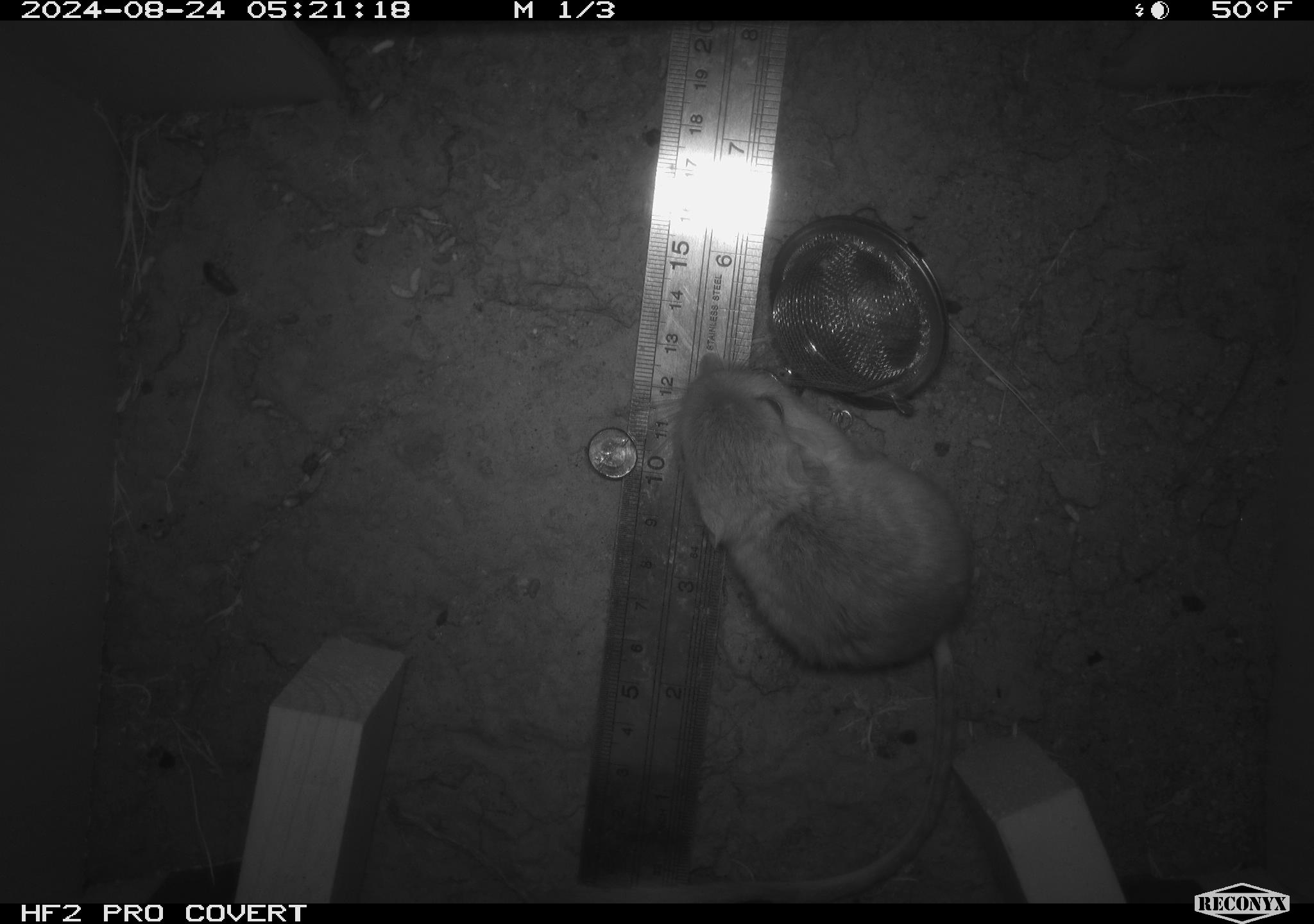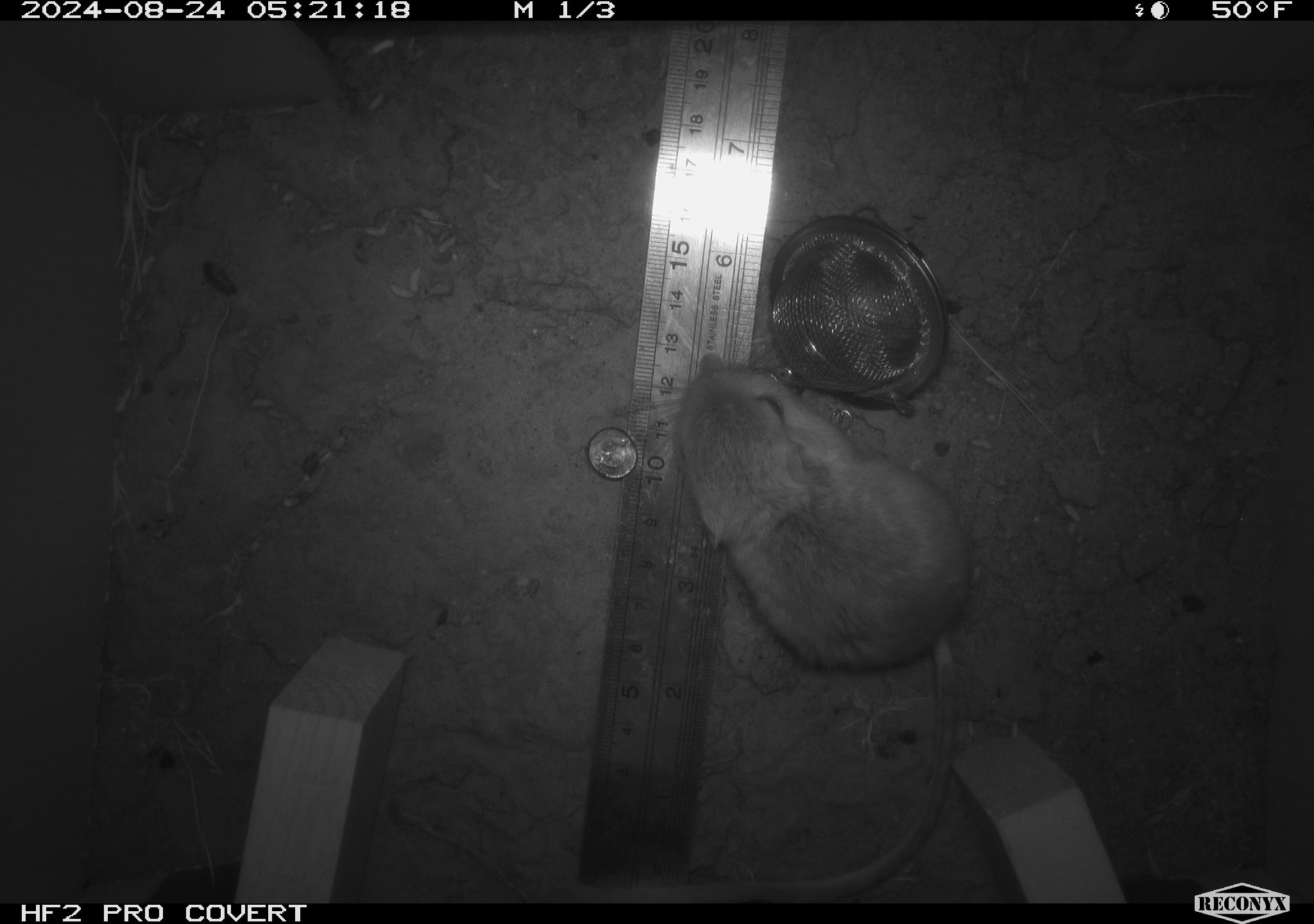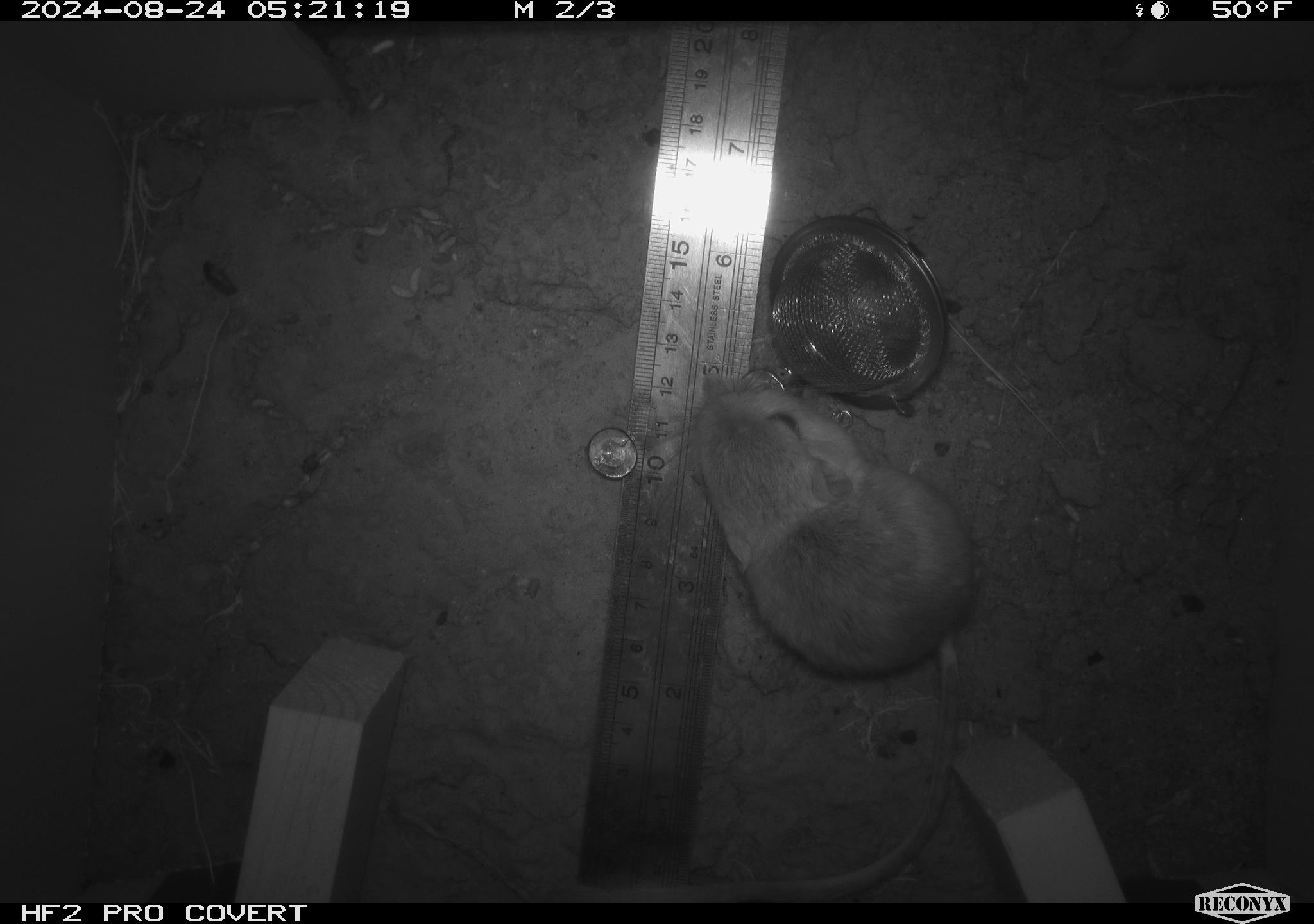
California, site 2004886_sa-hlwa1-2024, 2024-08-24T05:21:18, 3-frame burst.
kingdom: Animalia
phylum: Chordata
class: Mammalia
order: Rodentia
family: Heteromyidae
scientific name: Heteromyidae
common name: kangaroo rats and pocket mice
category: heteromyidae family